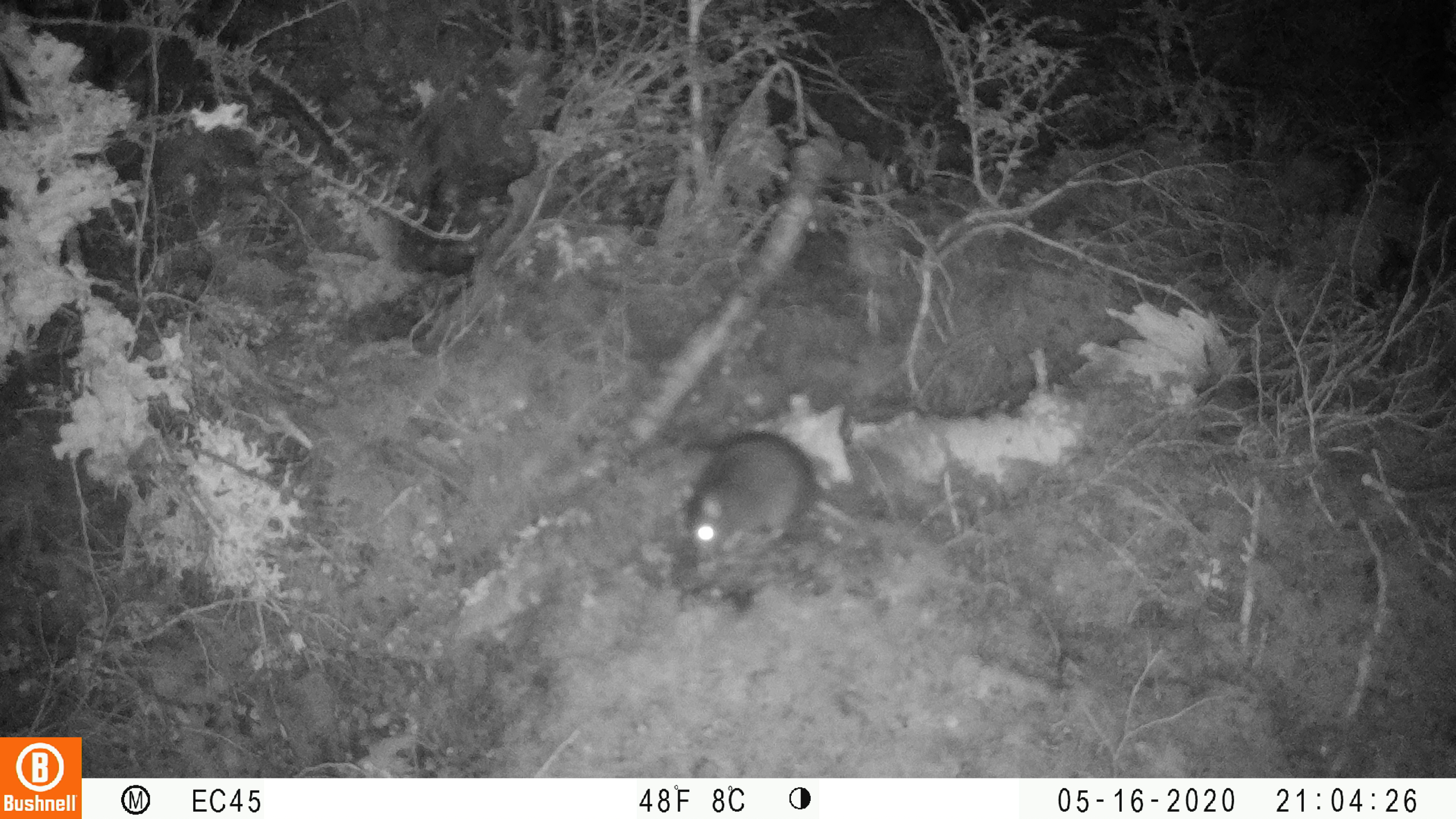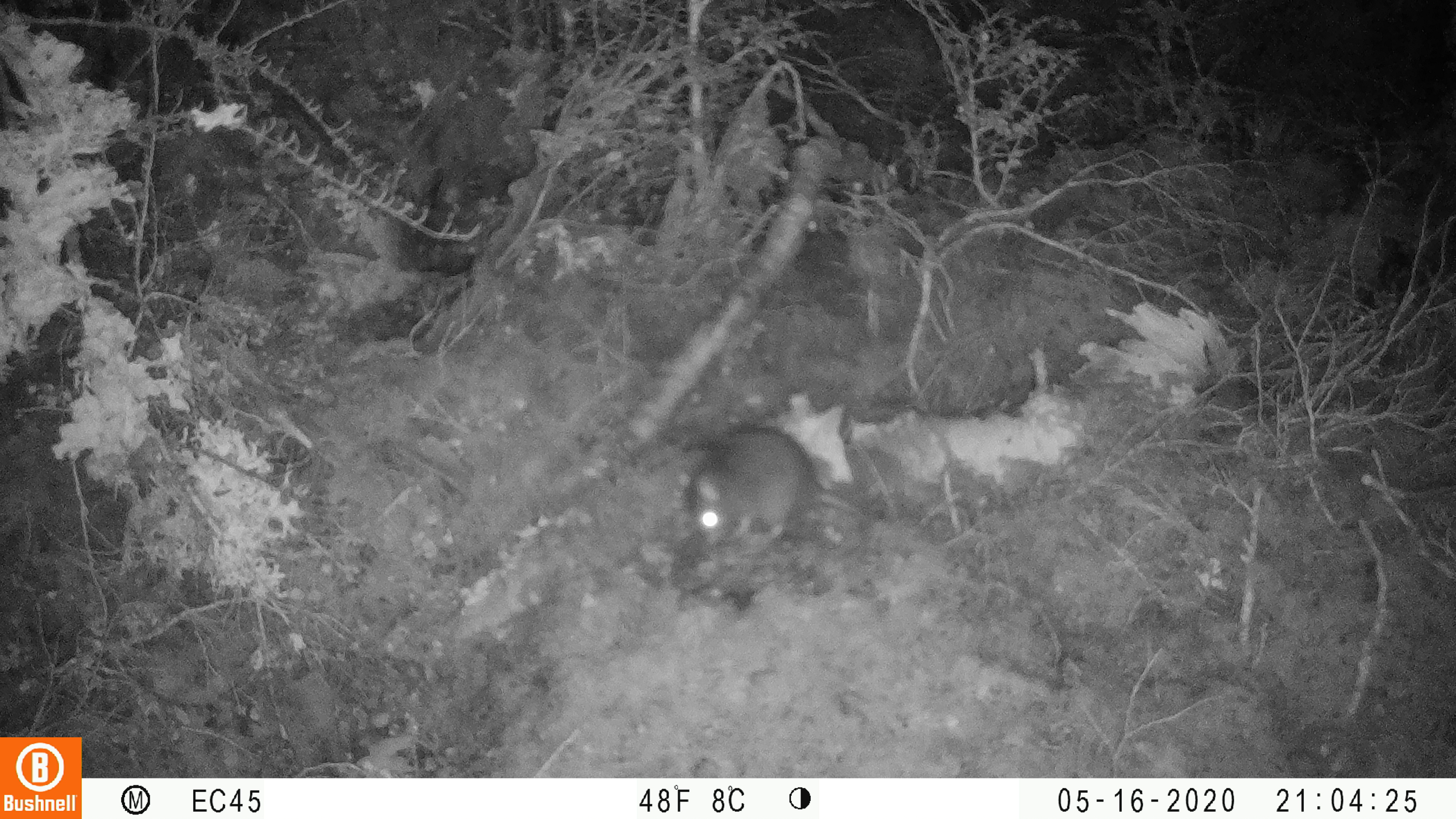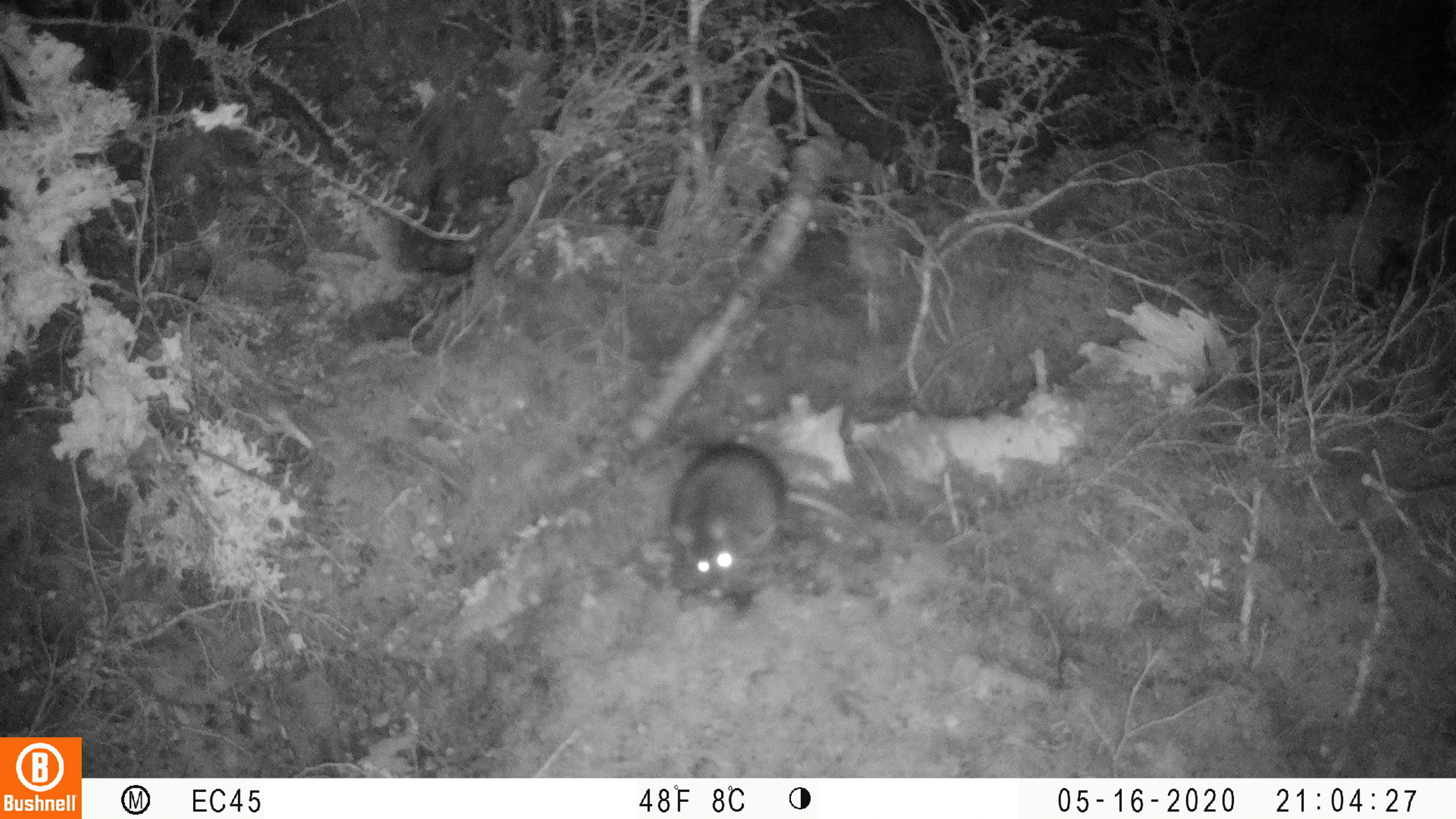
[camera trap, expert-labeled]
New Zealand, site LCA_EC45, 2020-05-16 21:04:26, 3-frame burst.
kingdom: Animalia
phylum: Chordata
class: Mammalia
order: Rodentia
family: Muridae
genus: Rattus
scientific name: Rattus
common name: rat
Rat (Rattus).